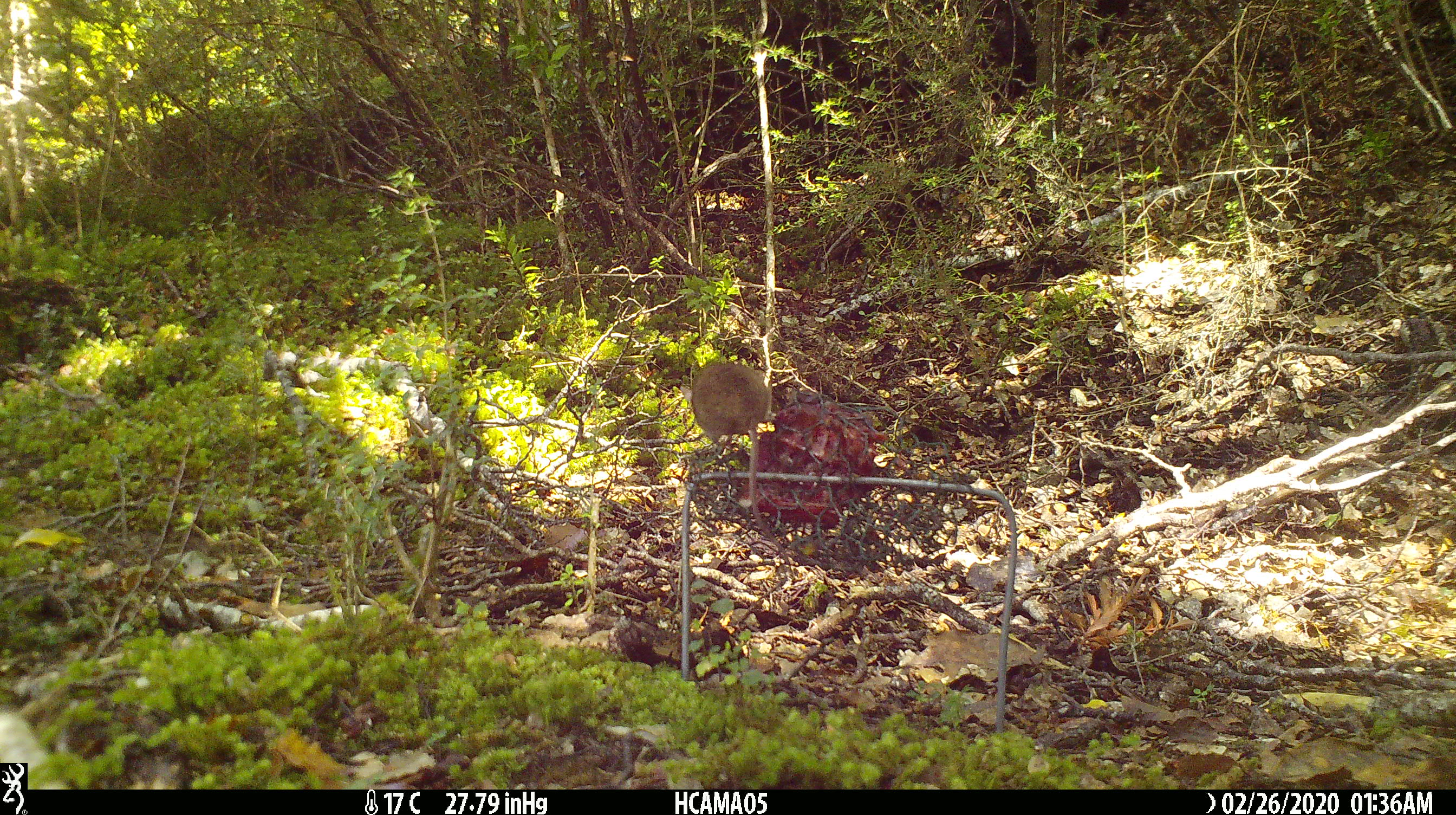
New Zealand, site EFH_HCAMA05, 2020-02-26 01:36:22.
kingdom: Animalia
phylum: Chordata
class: Mammalia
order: Rodentia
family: Muridae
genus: Mus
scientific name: Mus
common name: mouse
Mouse (Mus).